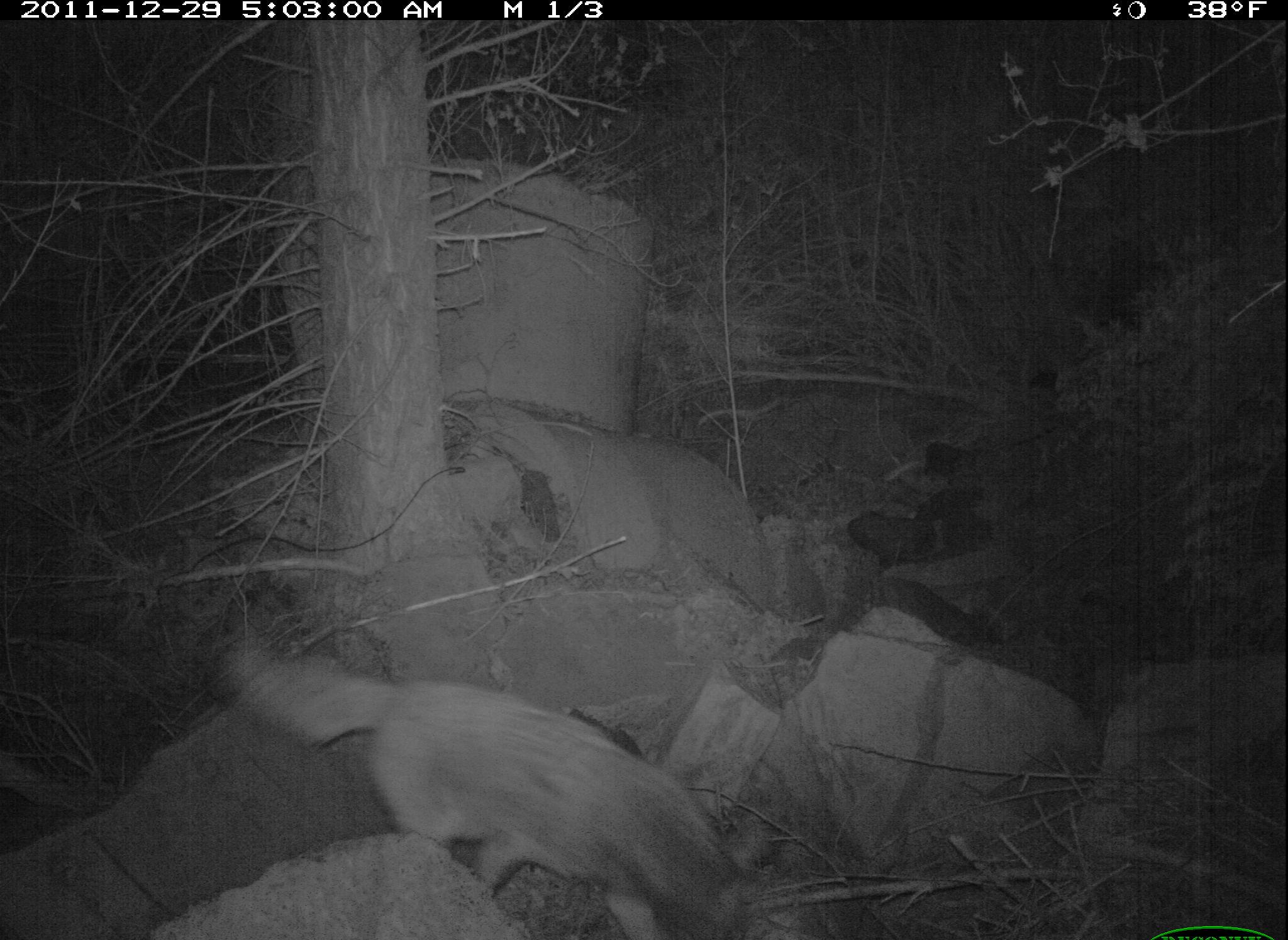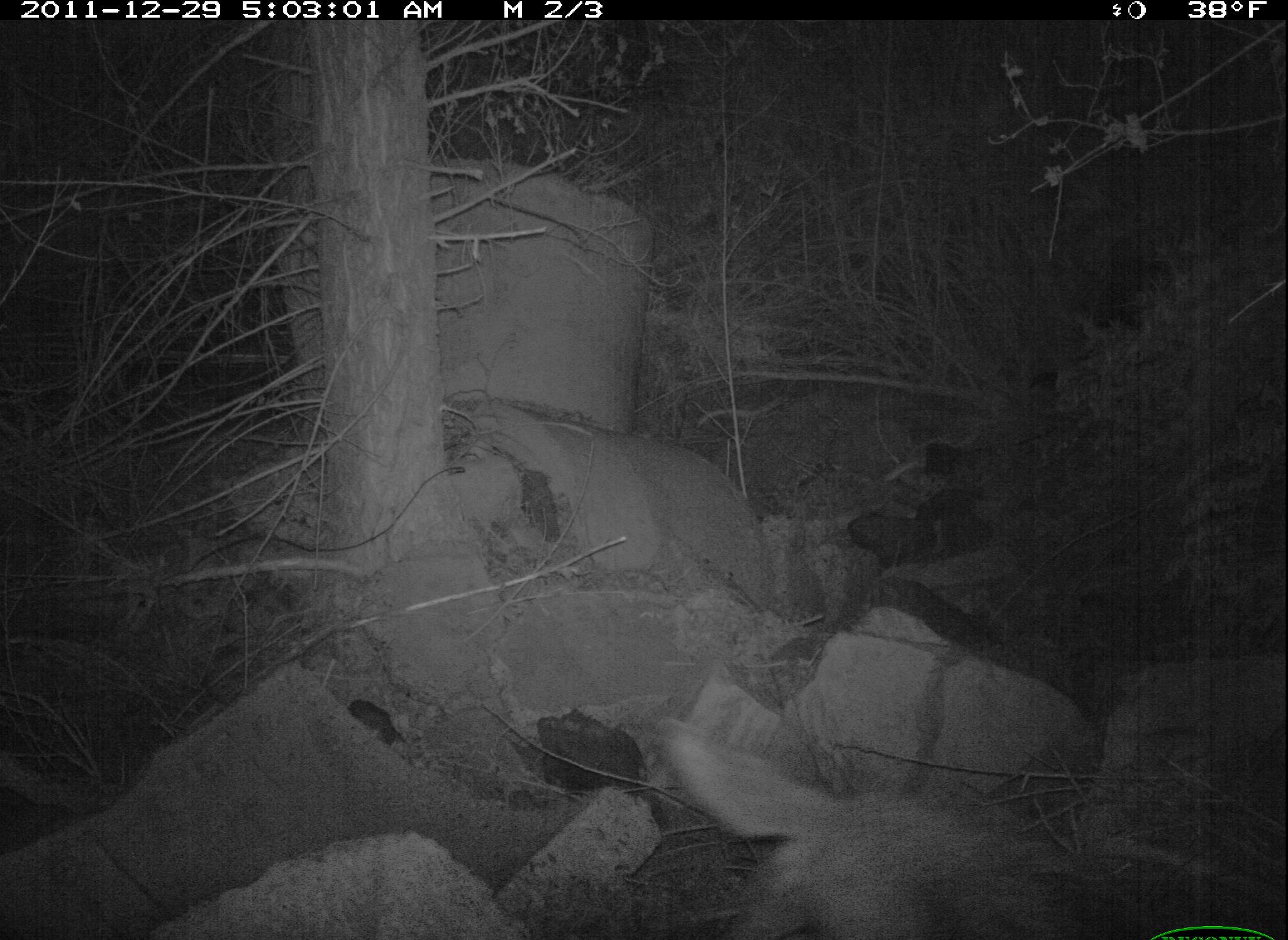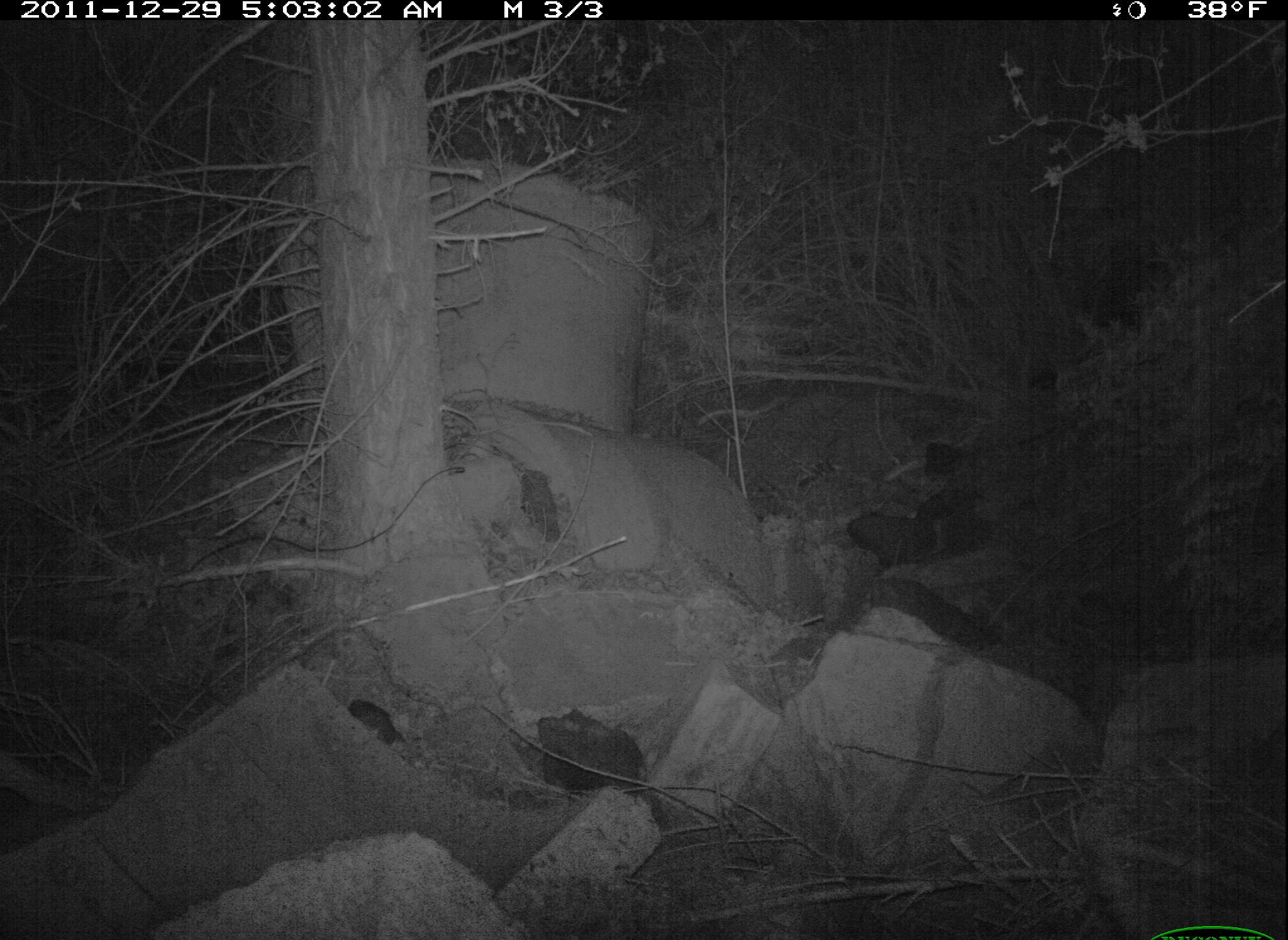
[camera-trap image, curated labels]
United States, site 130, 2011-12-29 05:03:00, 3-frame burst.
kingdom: Animalia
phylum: Chordata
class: Mammalia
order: Carnivora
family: Canidae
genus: Canis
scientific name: Canis latrans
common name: coyote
Coyote (Canis latrans).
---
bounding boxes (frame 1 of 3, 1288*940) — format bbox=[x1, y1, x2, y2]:
coyote: bbox=[222, 636, 766, 936]